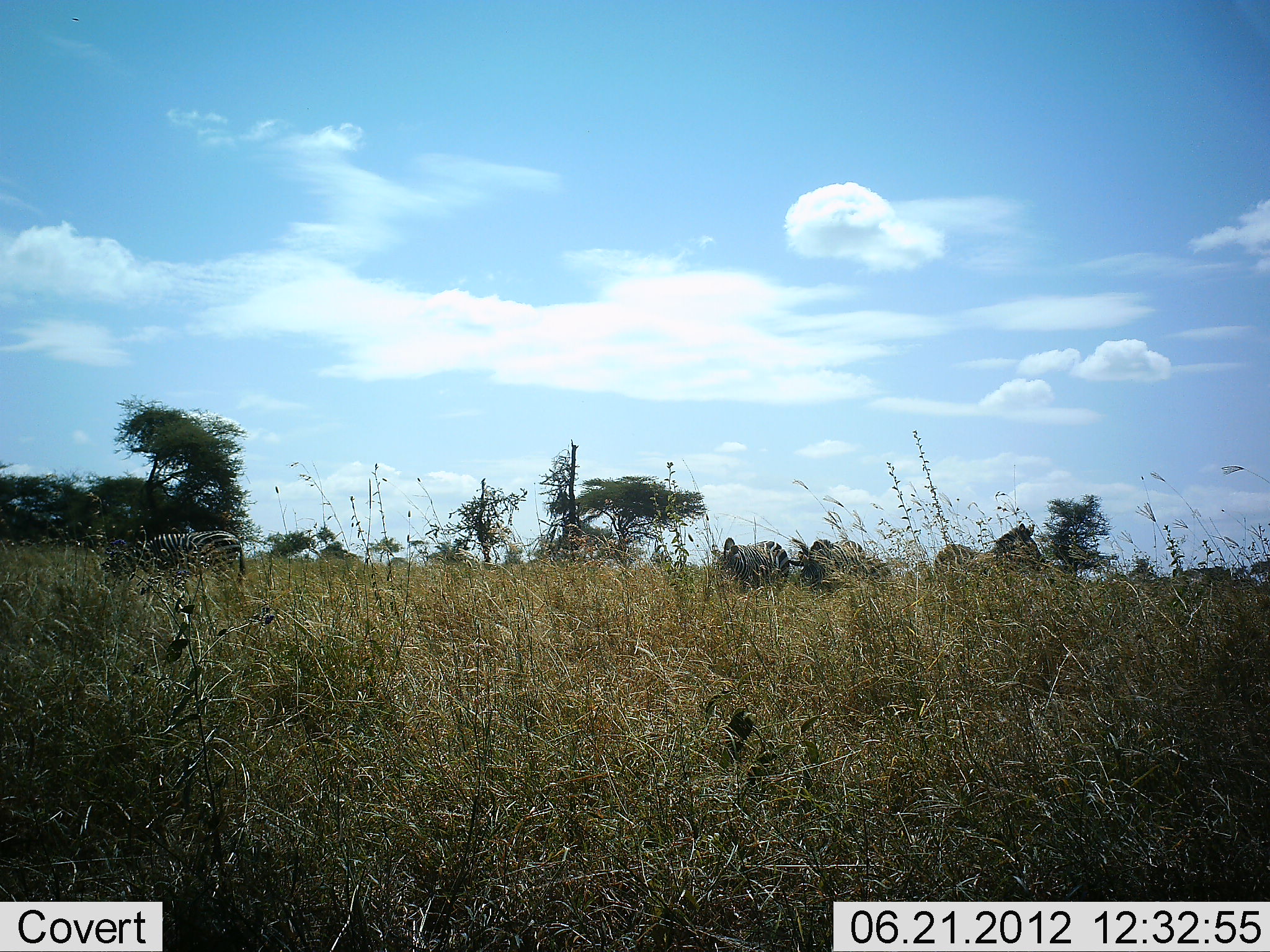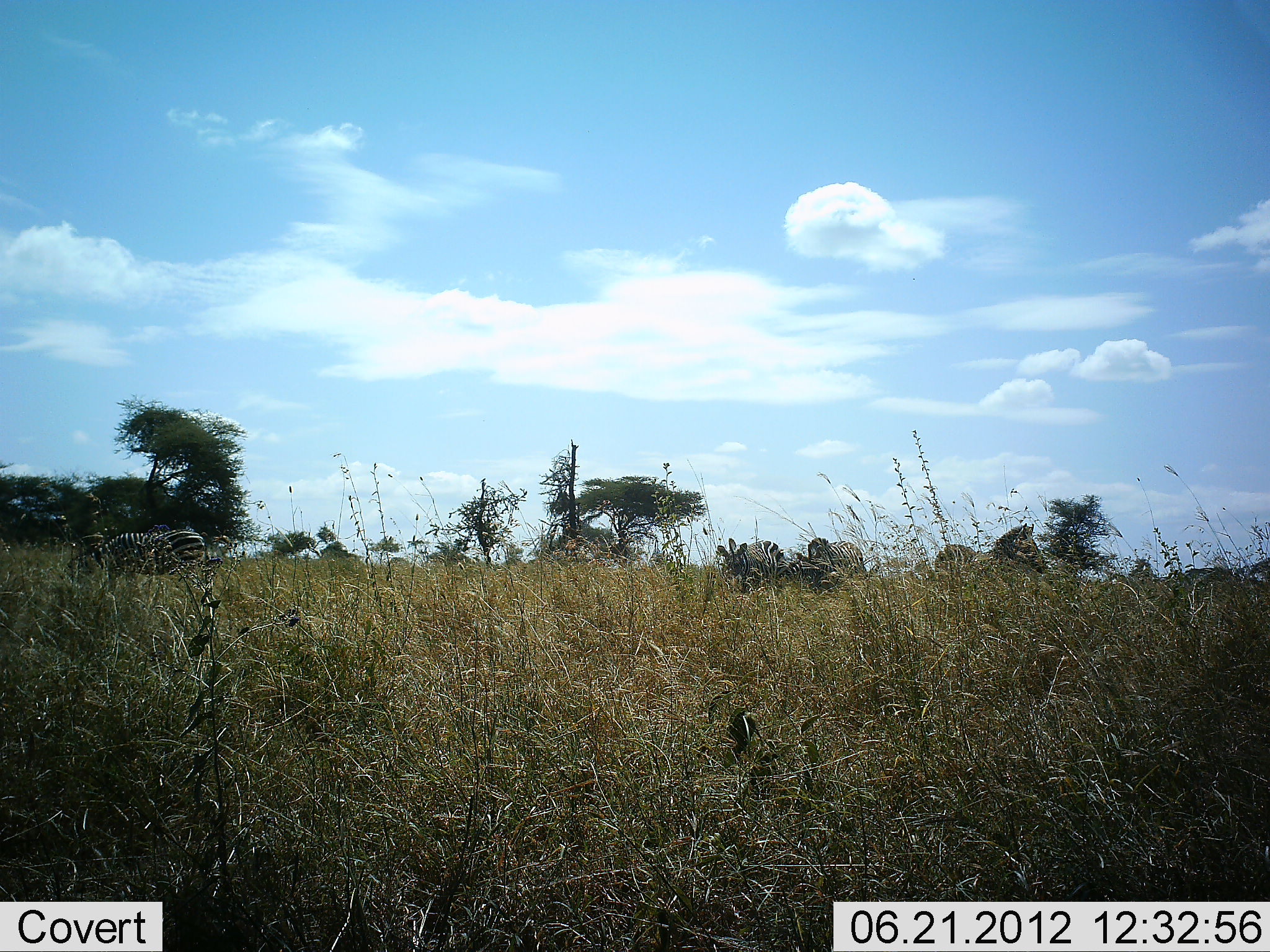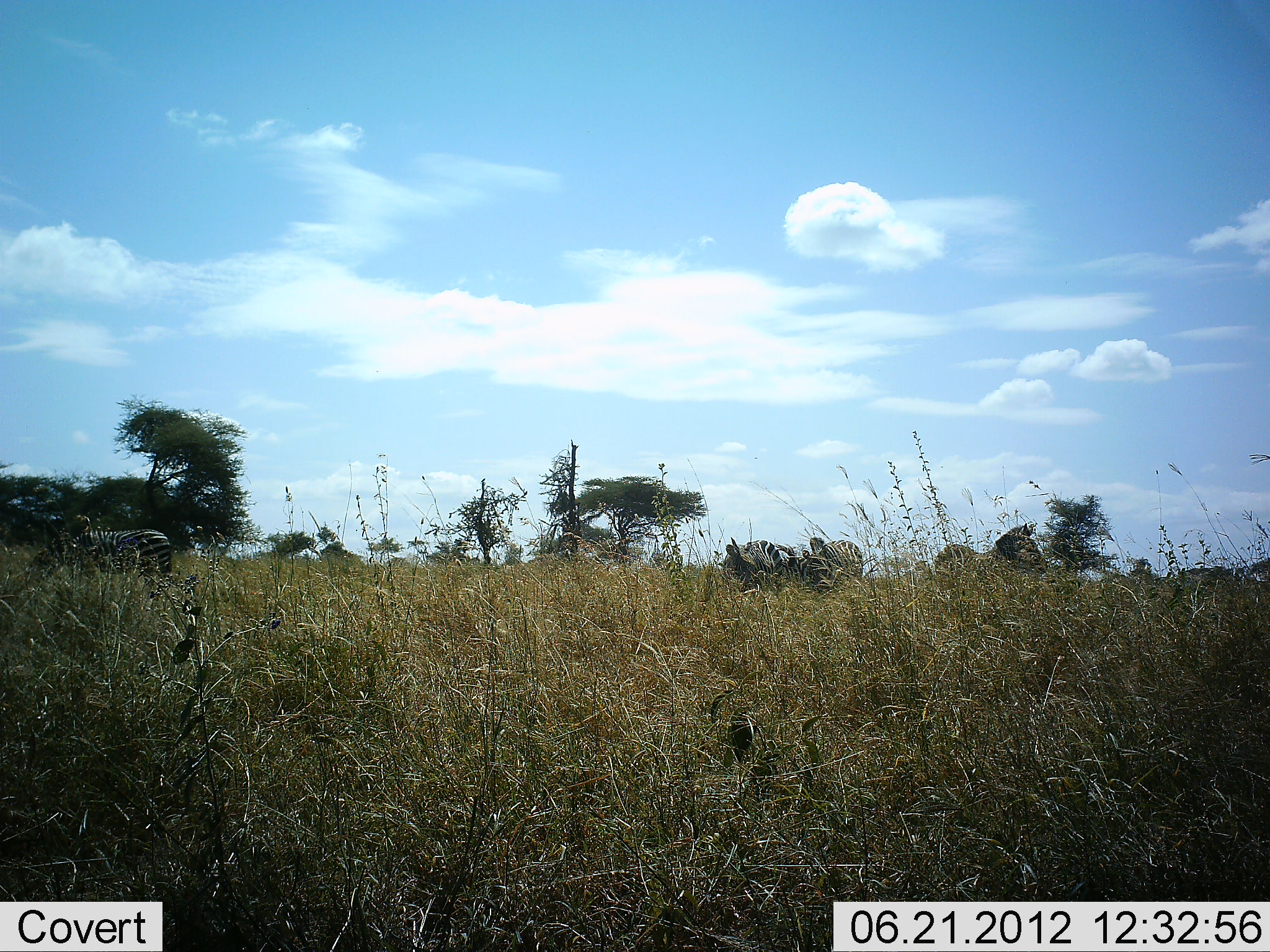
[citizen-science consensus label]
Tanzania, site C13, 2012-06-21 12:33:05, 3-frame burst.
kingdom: Animalia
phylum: Chordata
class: Mammalia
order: Perissodactyla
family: Equidae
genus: Equus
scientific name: Equus quagga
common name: plains zebra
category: zebra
Zebra (plains zebra) (Equus quagga), count 4. Behavior (volunteer vote fractions): standing 90%, resting 0%, moving 60%, interacting 0%. Young present (vote fraction): 0%. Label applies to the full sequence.